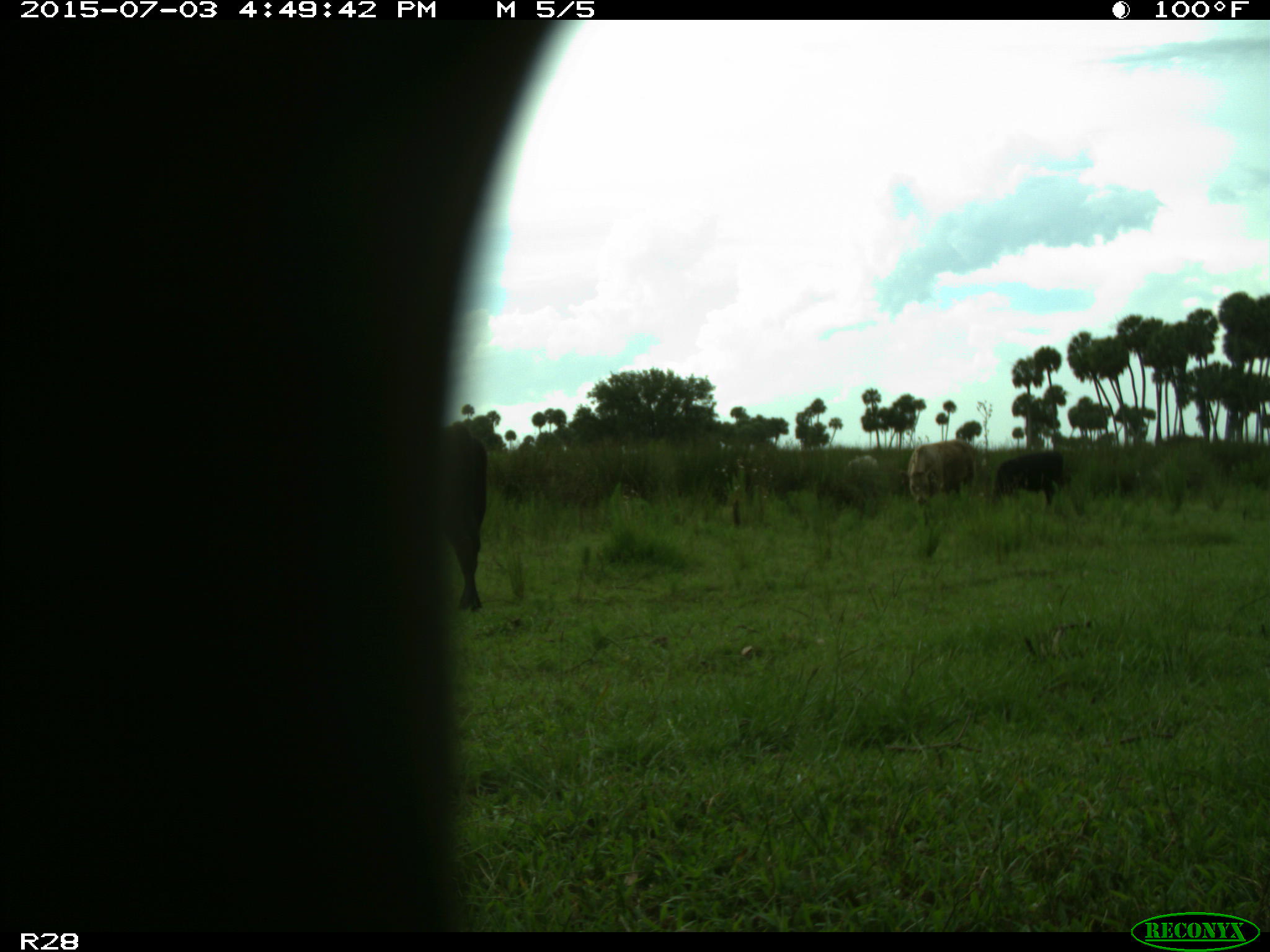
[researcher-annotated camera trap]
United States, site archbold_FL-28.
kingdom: Animalia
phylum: Chordata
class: Mammalia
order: Artiodactyla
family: Bovidae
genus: Bos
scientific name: Bos taurus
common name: domestic cow